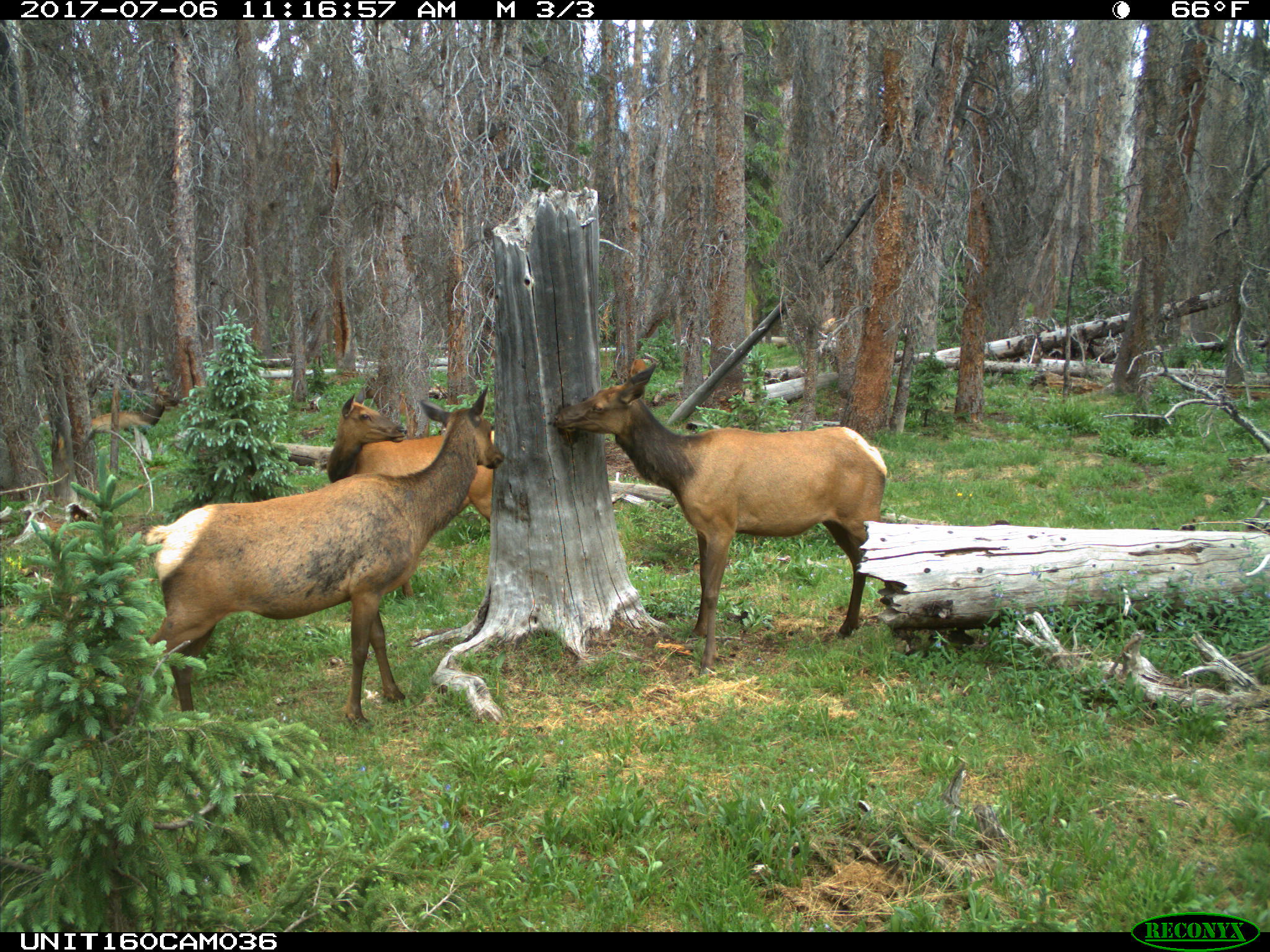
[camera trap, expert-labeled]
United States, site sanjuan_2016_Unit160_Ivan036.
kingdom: Animalia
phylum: Chordata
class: Mammalia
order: Artiodactyla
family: Cervidae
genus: Cervus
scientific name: Cervus elaphus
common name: red deer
Cervus elaphus (red deer).